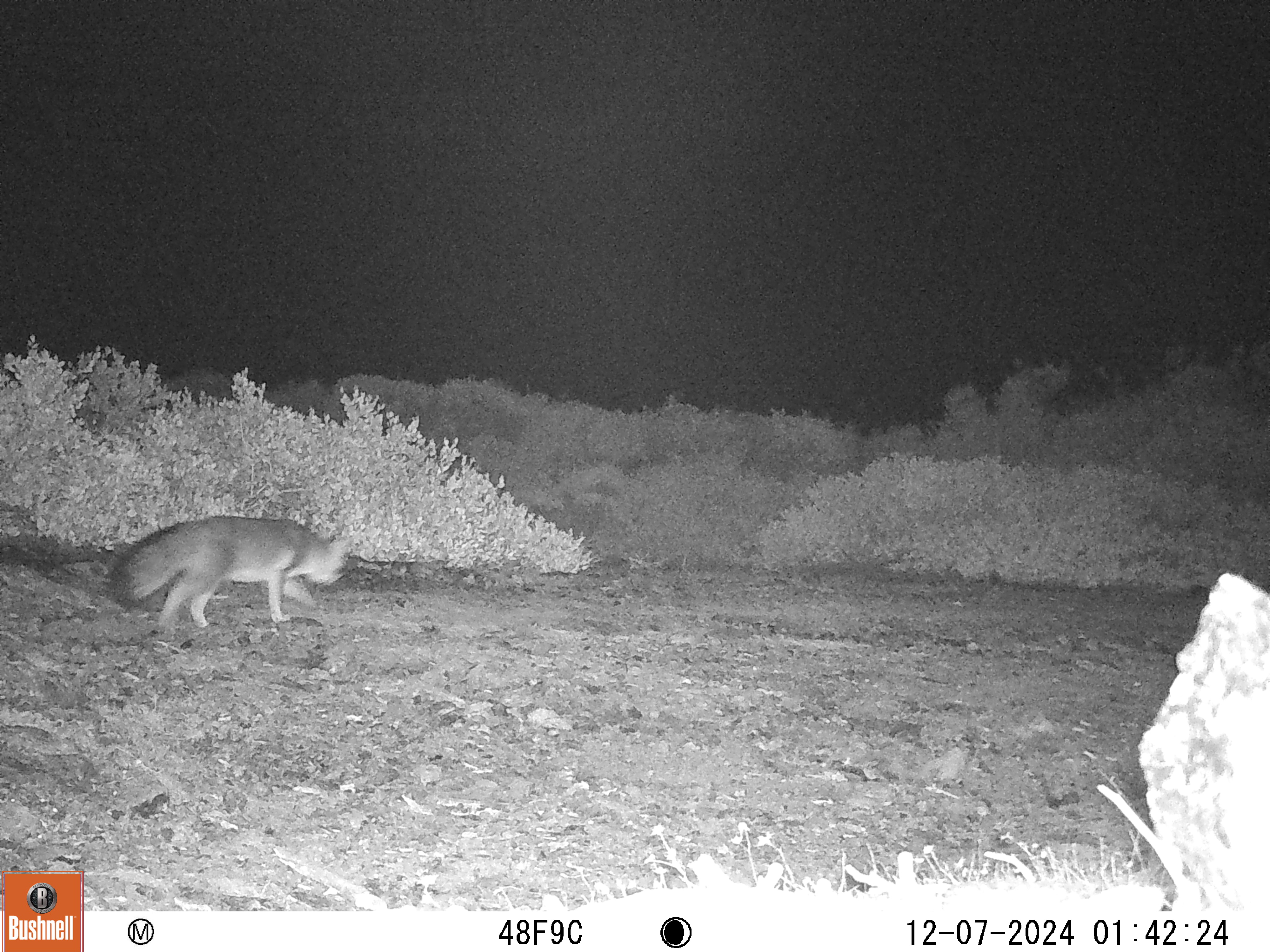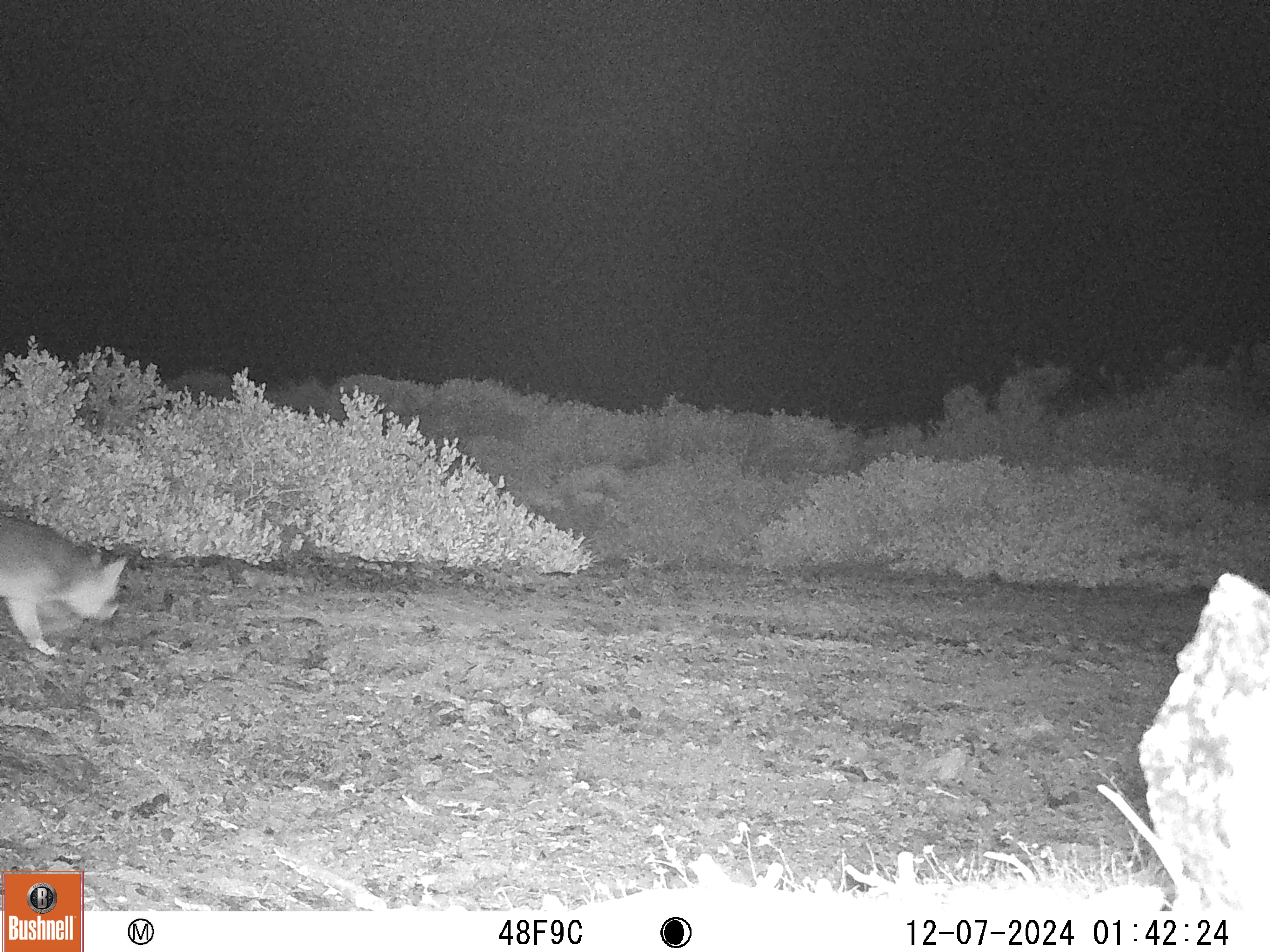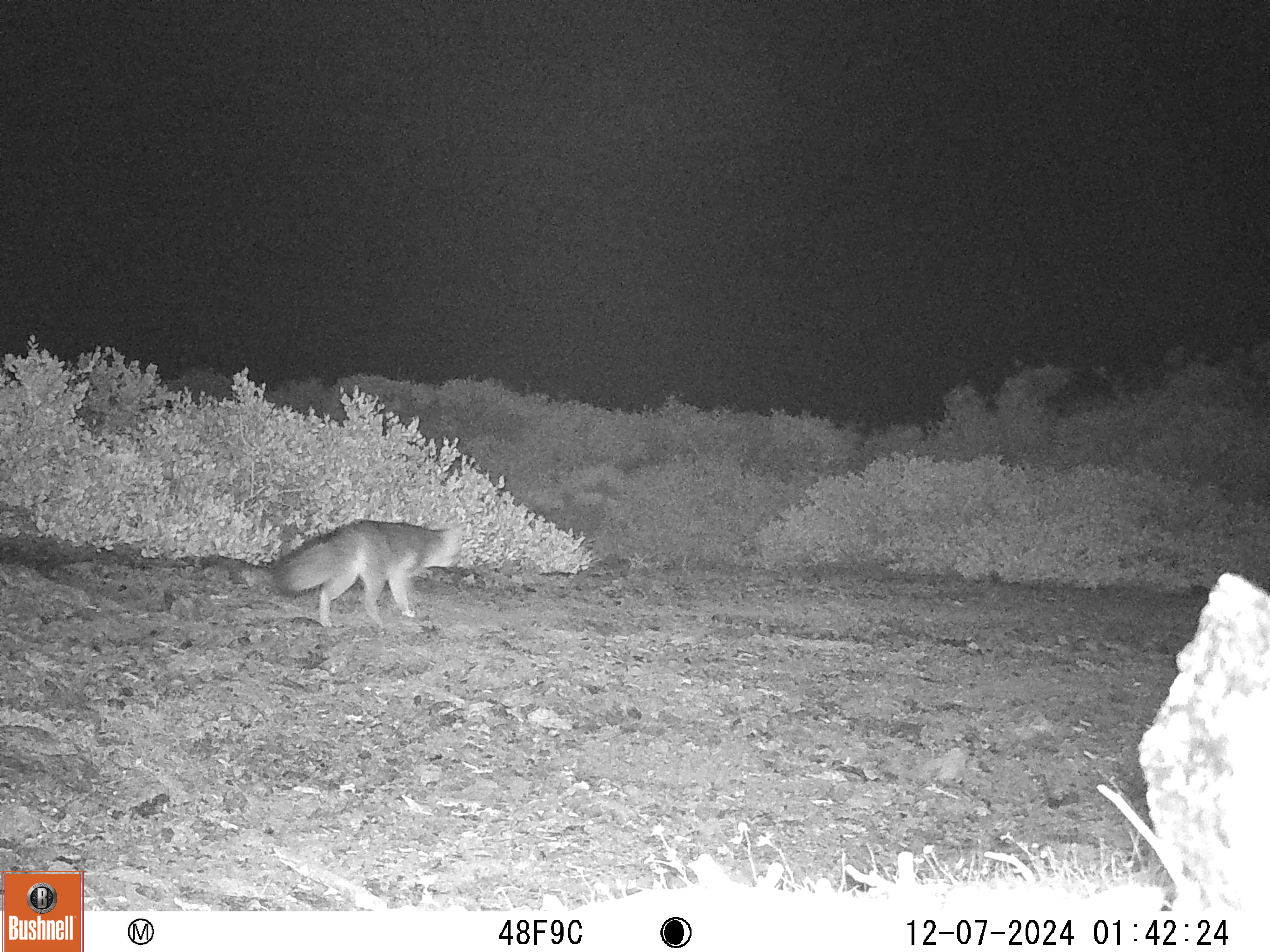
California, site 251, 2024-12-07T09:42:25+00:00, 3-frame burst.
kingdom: Animalia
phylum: Chordata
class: Mammalia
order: Carnivora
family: Canidae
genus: Urocyon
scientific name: Urocyon cinereoargenteus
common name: gray fox